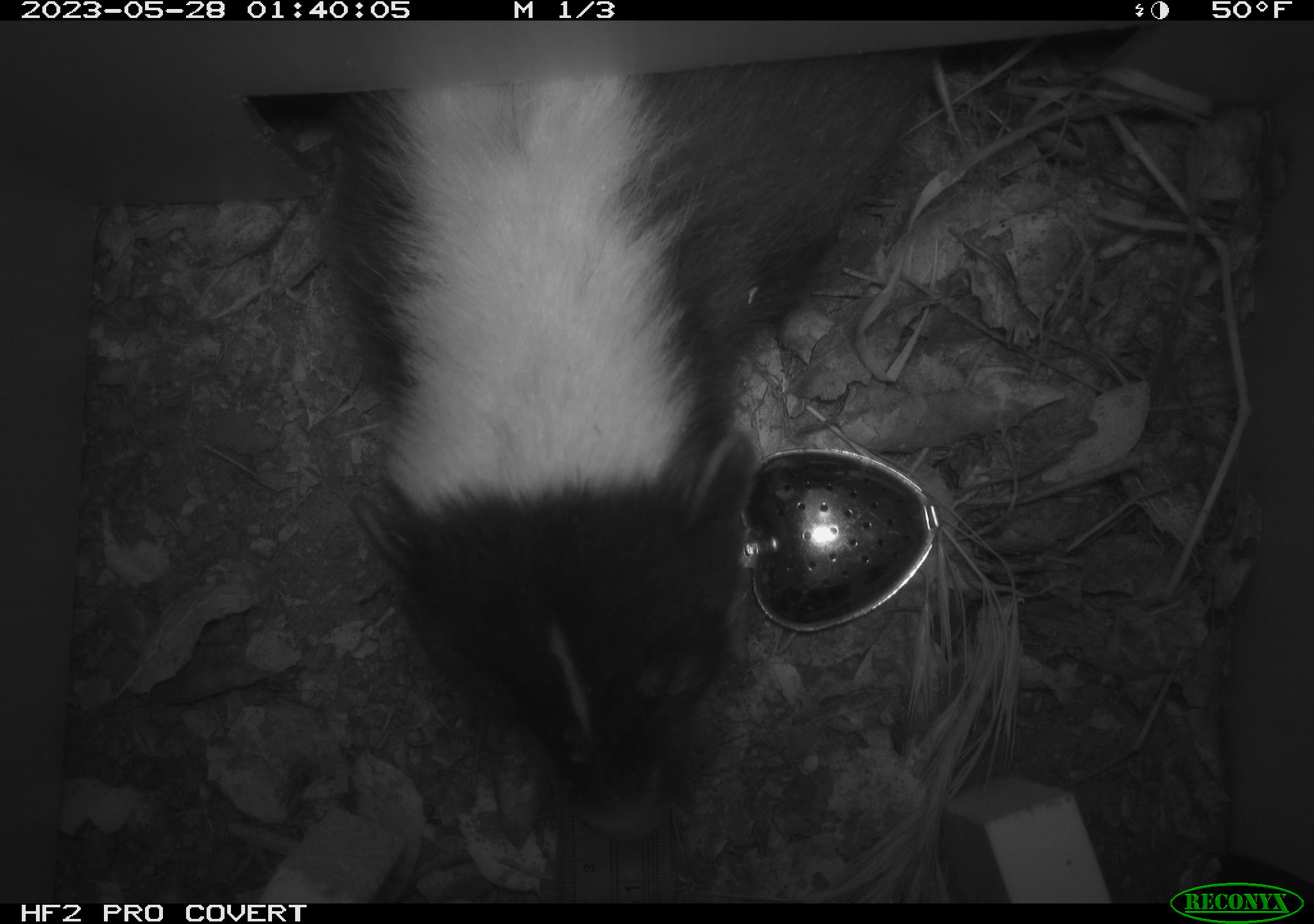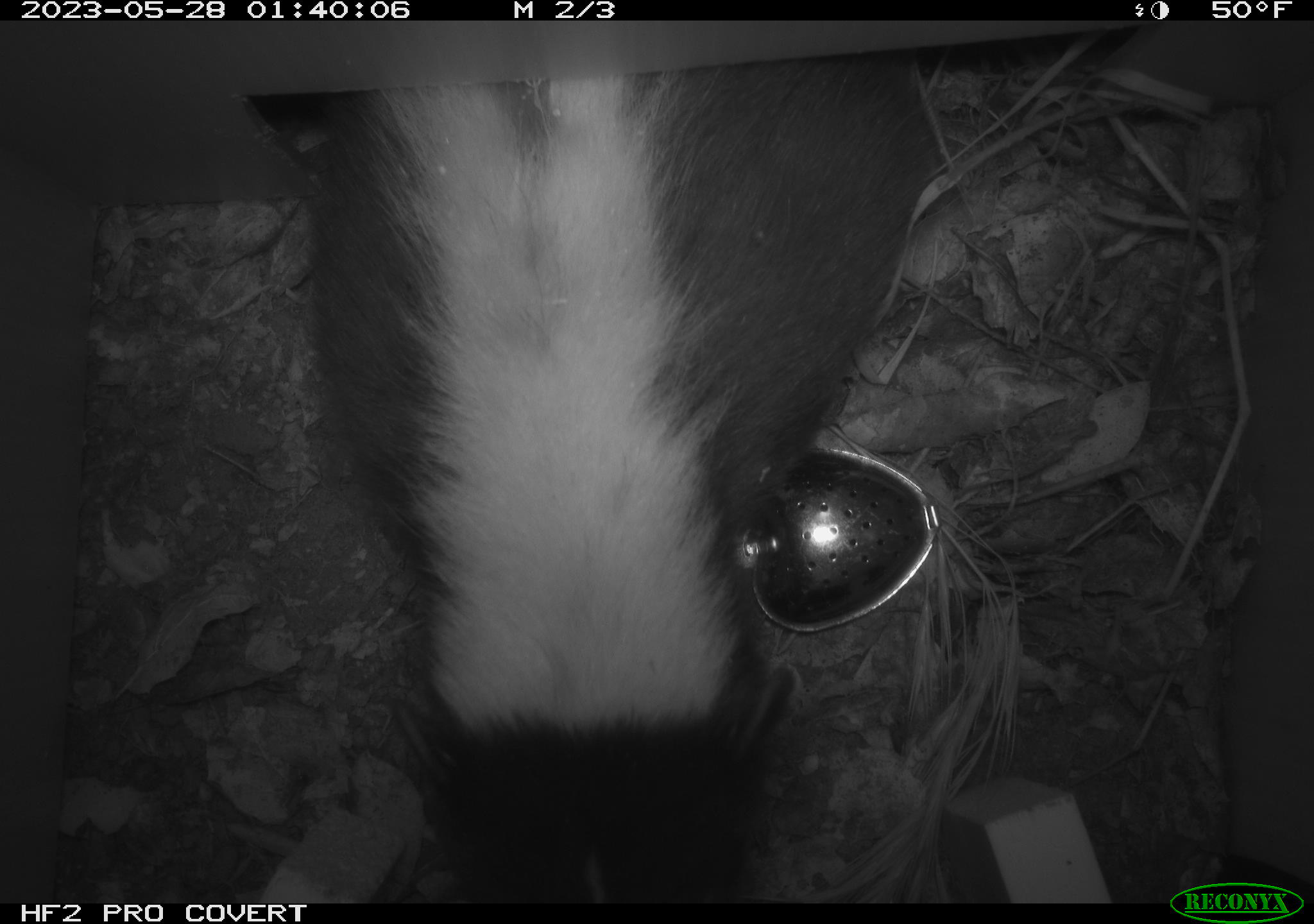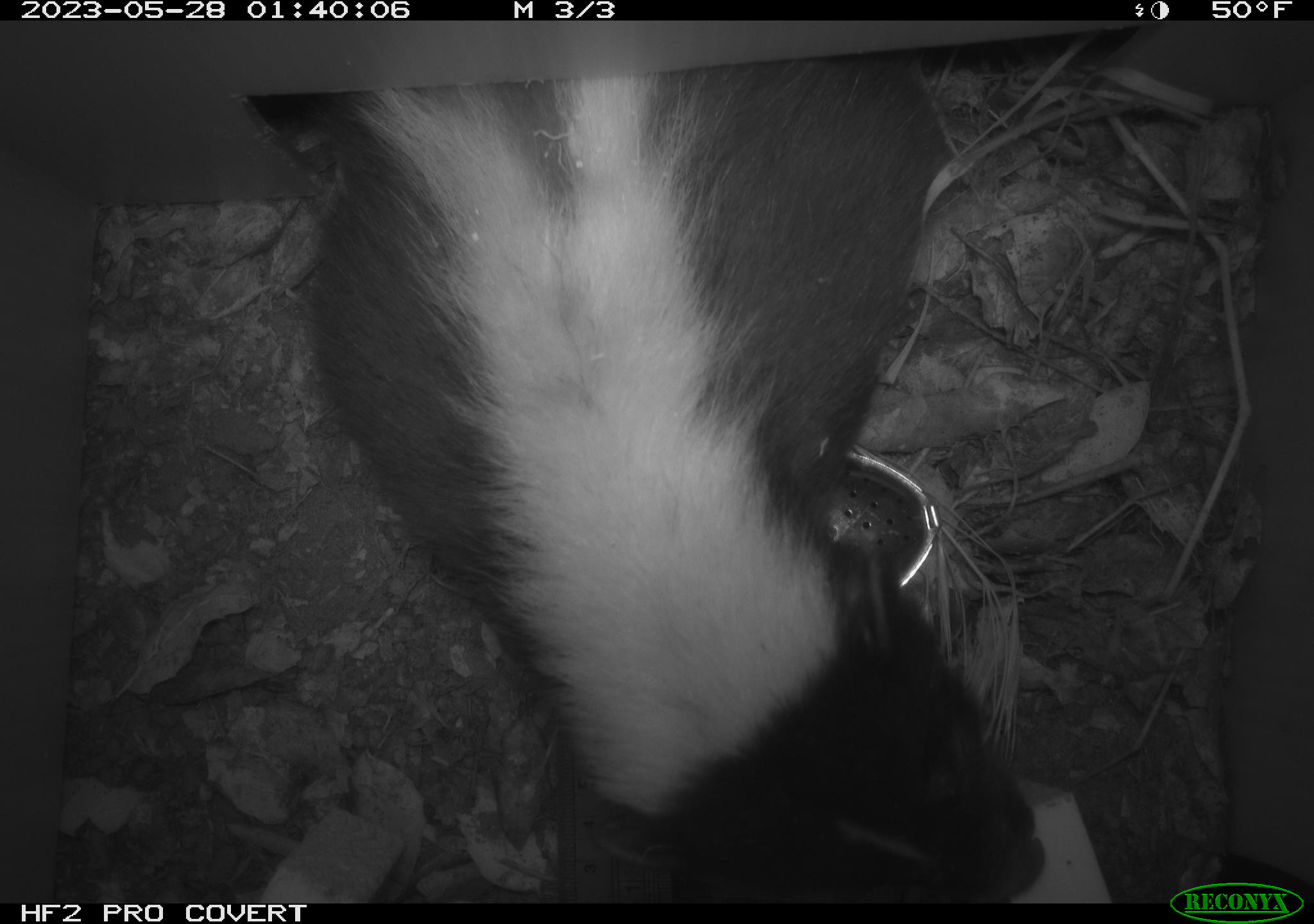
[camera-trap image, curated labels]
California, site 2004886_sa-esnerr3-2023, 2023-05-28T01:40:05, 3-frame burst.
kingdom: Animalia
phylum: Chordata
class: Mammalia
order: Carnivora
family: Mephitidae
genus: Mephitis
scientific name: Mephitis mephitis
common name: striped skunk